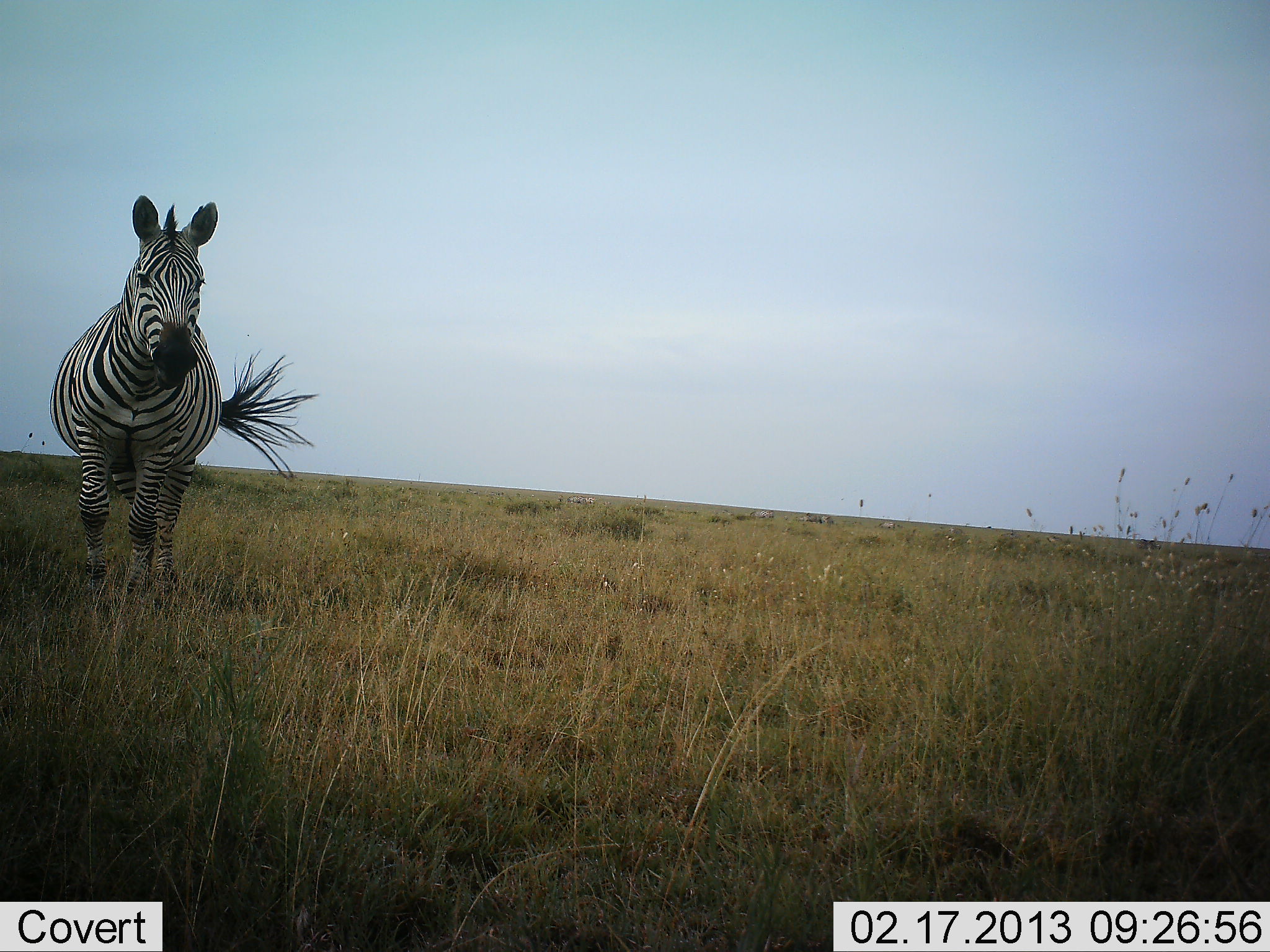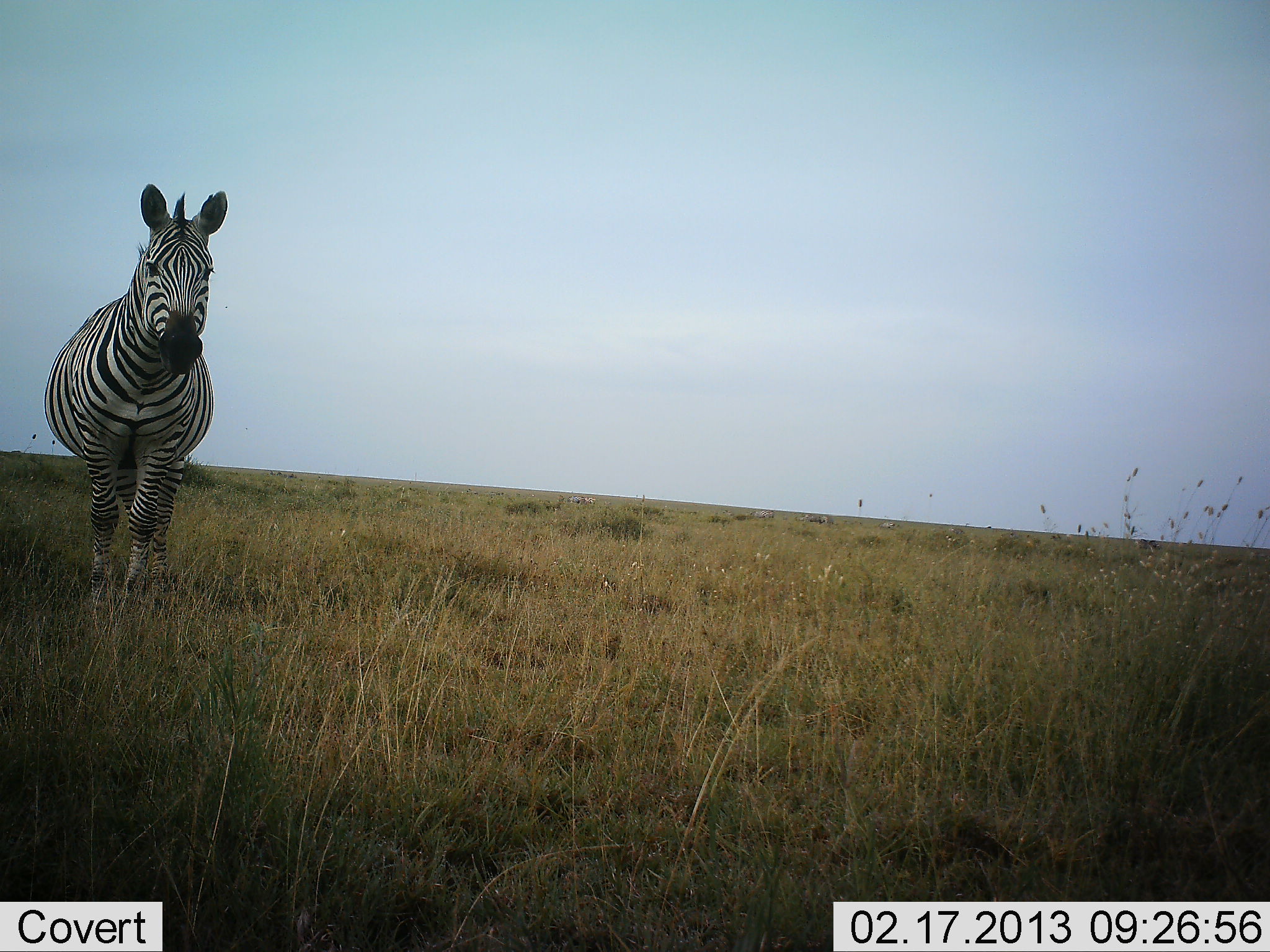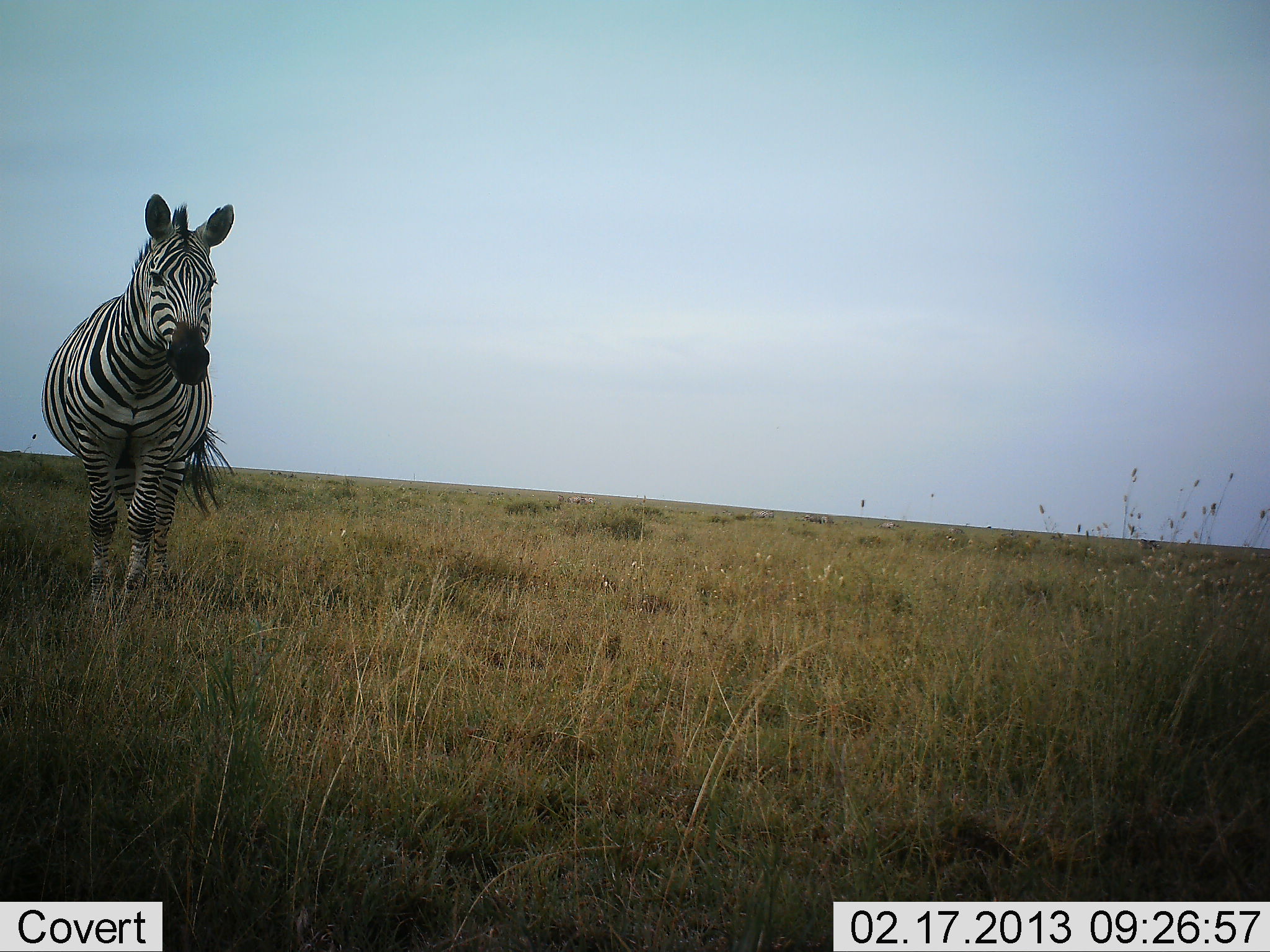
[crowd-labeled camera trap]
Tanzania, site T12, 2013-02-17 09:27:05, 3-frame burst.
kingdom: Animalia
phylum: Chordata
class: Mammalia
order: Perissodactyla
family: Equidae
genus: Equus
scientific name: Equus quagga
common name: plains zebra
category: zebra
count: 1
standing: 76%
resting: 0%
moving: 24%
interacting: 0%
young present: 0%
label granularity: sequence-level